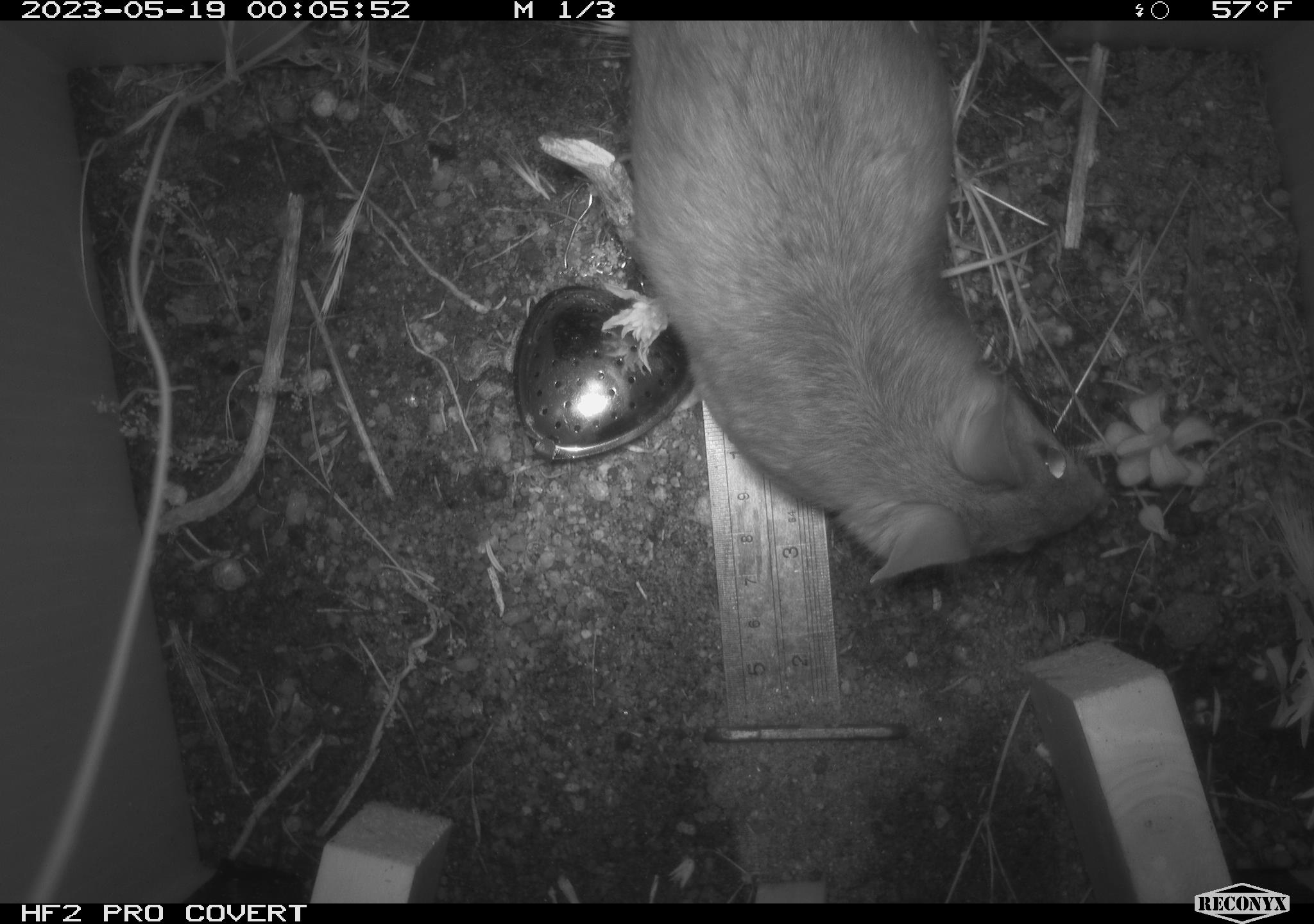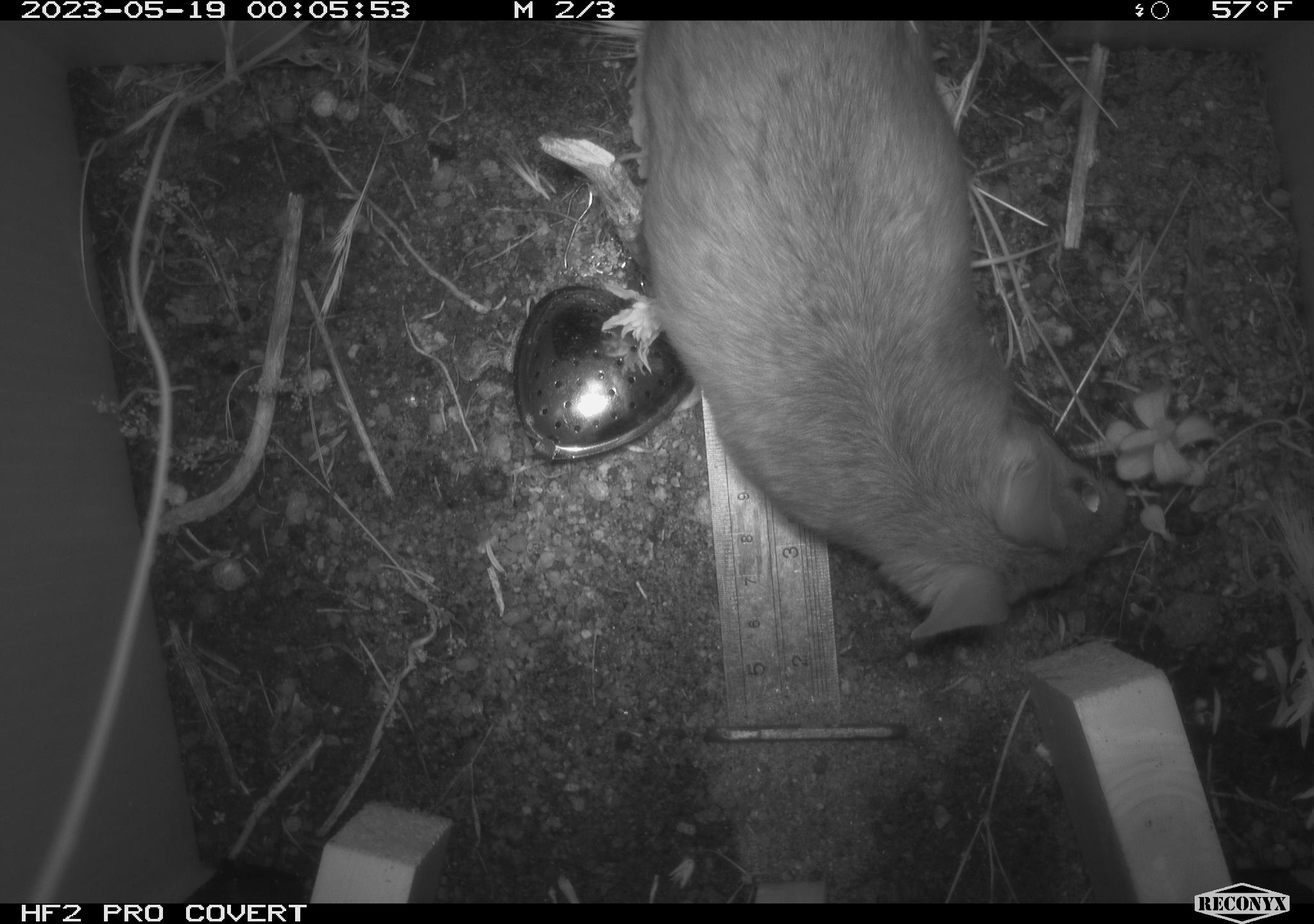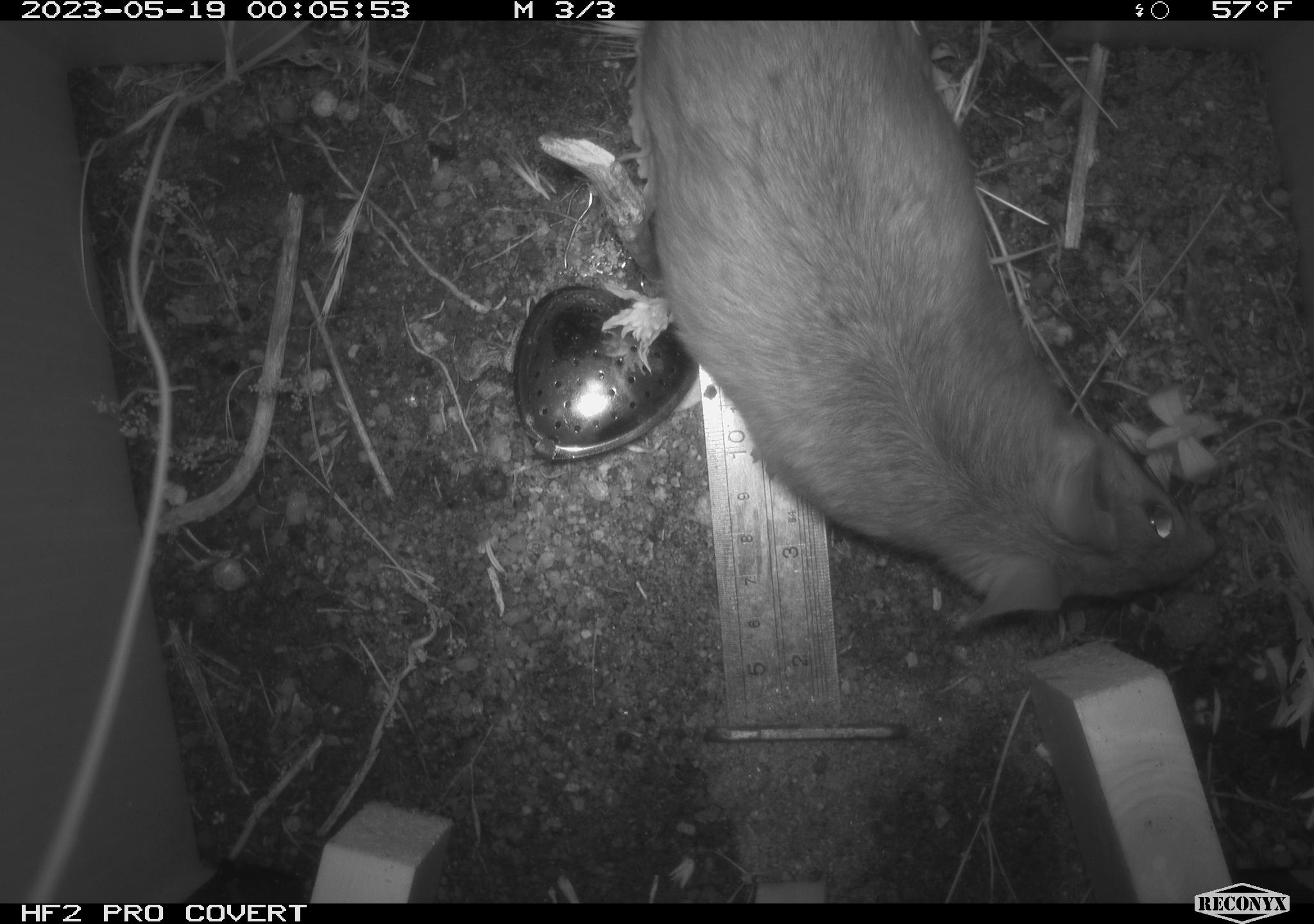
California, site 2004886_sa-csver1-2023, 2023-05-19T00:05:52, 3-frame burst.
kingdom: Animalia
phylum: Chordata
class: Mammalia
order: Rodentia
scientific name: Rodentia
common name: mouse species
Mouse species (Rodentia).